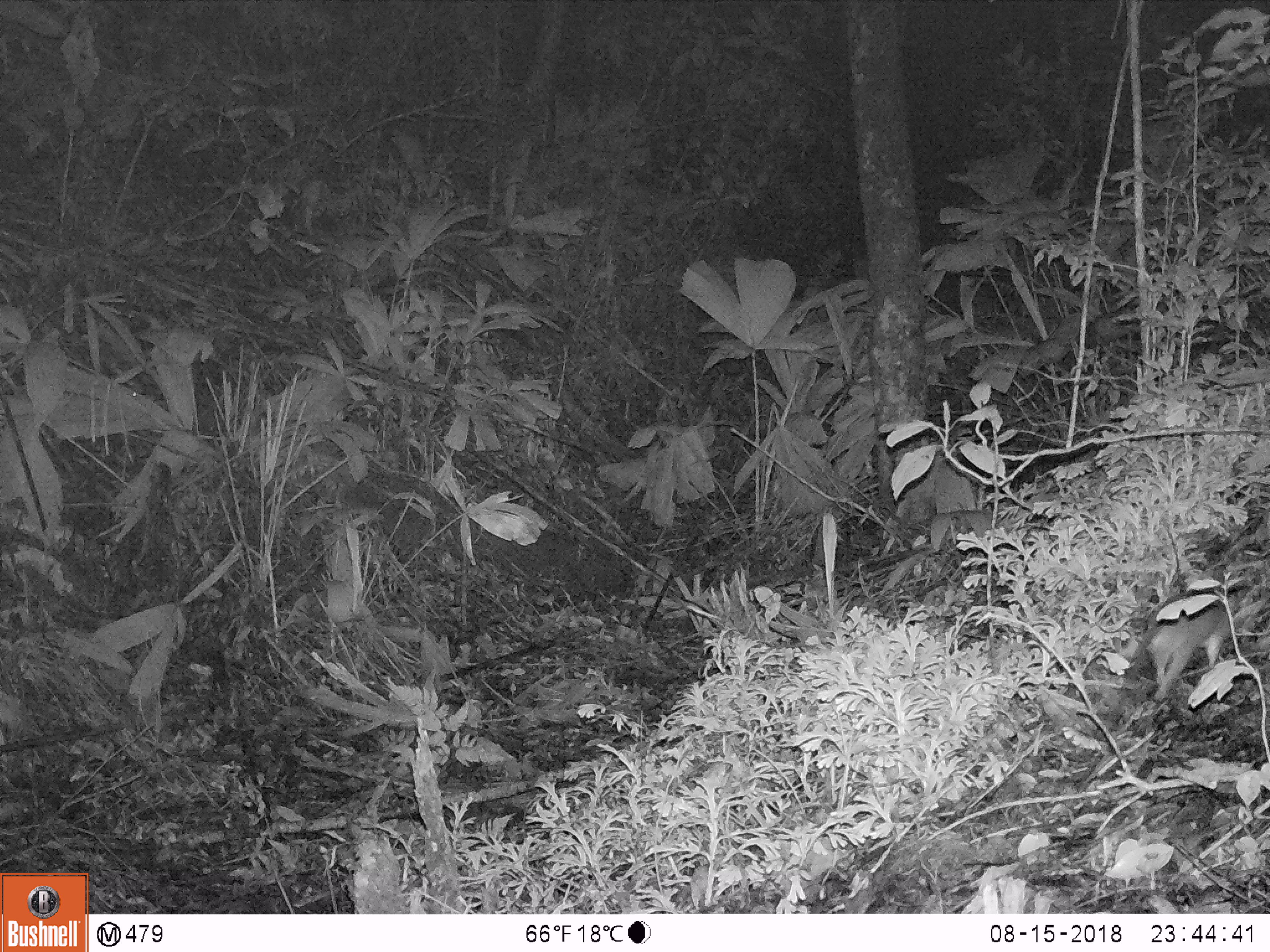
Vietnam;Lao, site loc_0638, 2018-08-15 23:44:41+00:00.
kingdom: Animalia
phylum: Chordata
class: Mammalia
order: Rodentia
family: Muridae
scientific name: Muridae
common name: old-world mice and rats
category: unidentified murid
Unidentified murid (old-world mice and rats) (Muridae). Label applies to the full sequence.